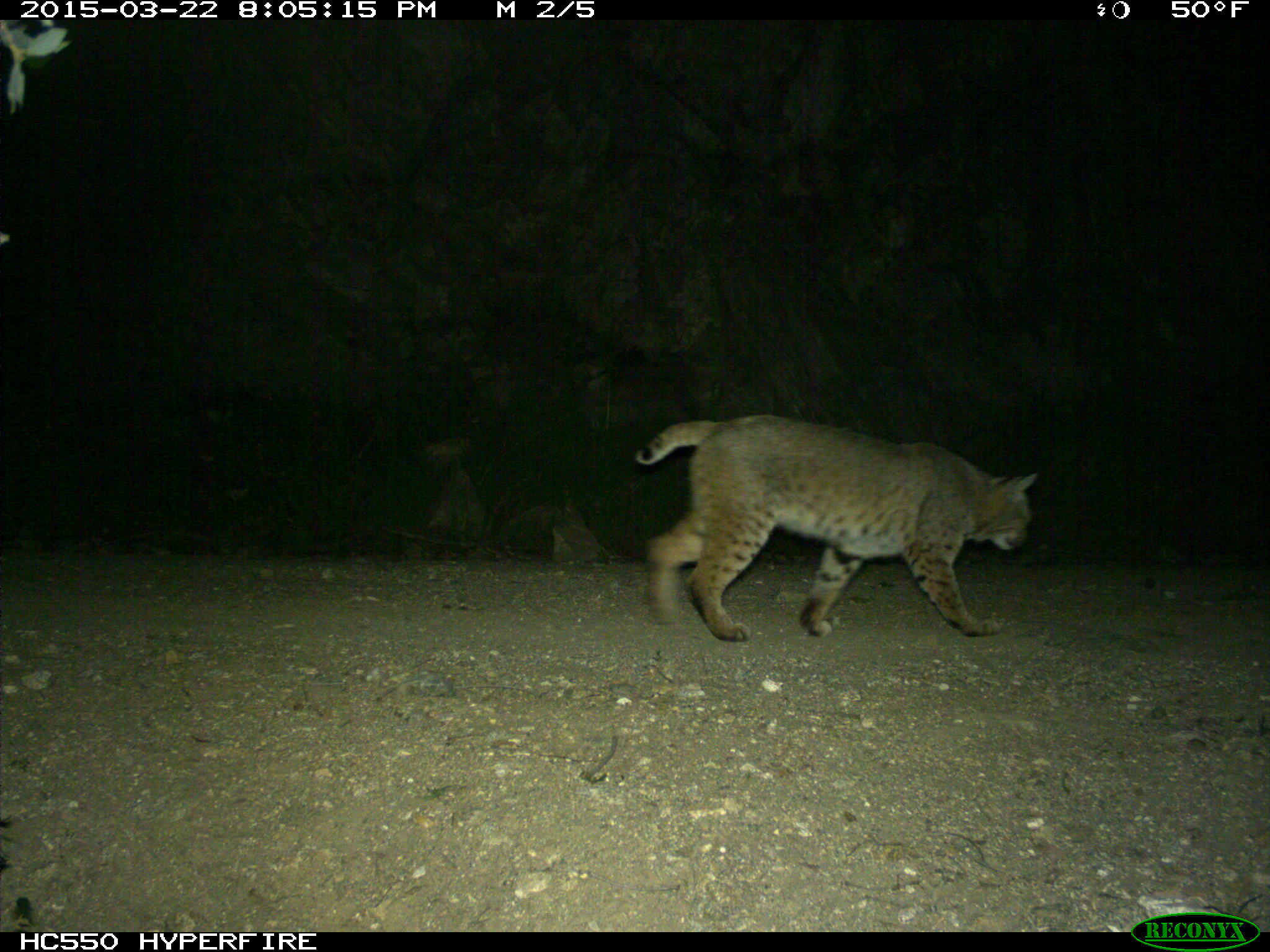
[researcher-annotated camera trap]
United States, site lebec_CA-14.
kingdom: Animalia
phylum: Chordata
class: Mammalia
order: Carnivora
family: Felidae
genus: Lynx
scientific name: Lynx rufus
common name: bobcat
Lynx rufus (bobcat).